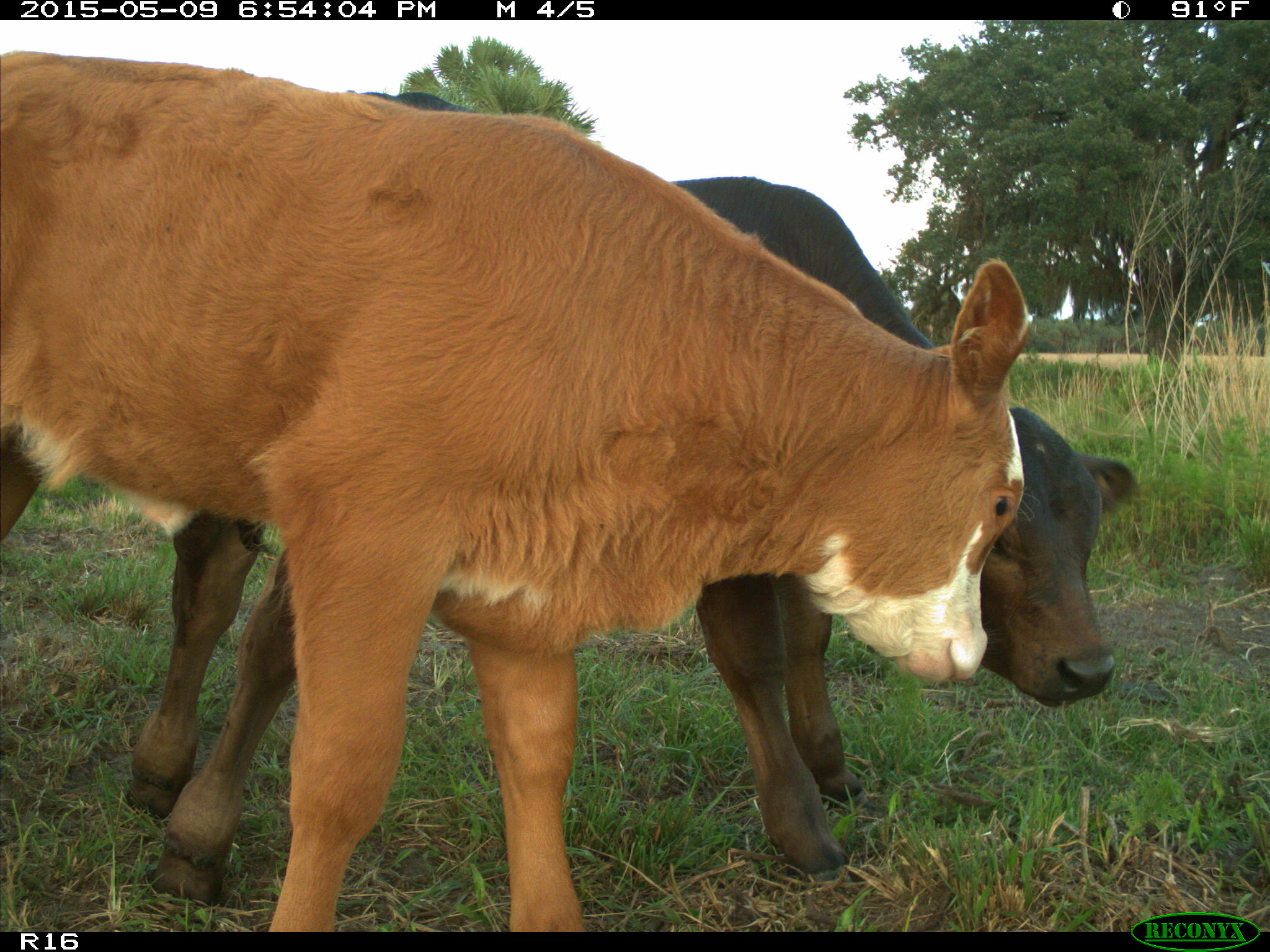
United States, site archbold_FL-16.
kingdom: Animalia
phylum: Chordata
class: Mammalia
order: Artiodactyla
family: Bovidae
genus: Bos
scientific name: Bos taurus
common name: domestic cow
Bos taurus (domestic cow).